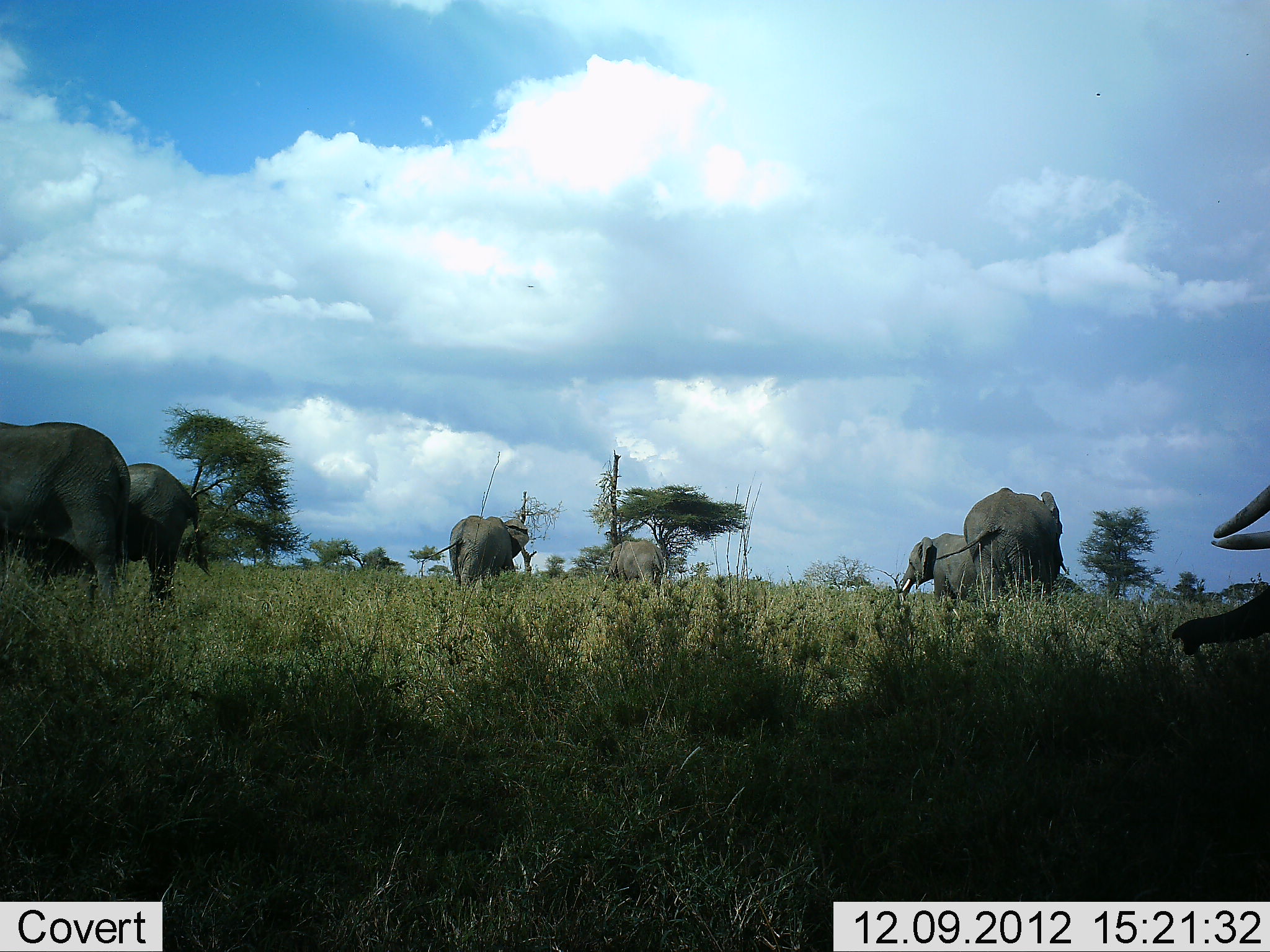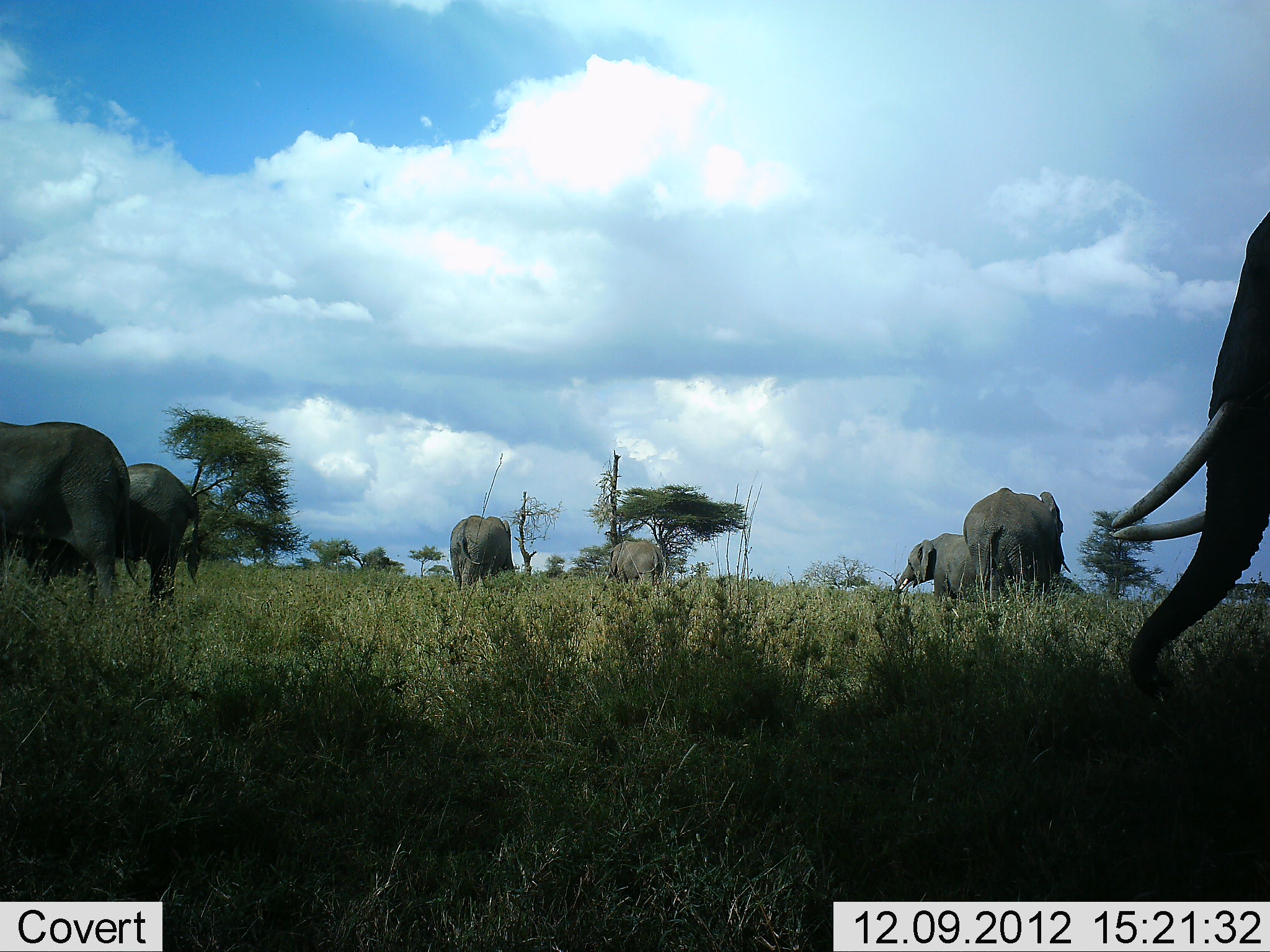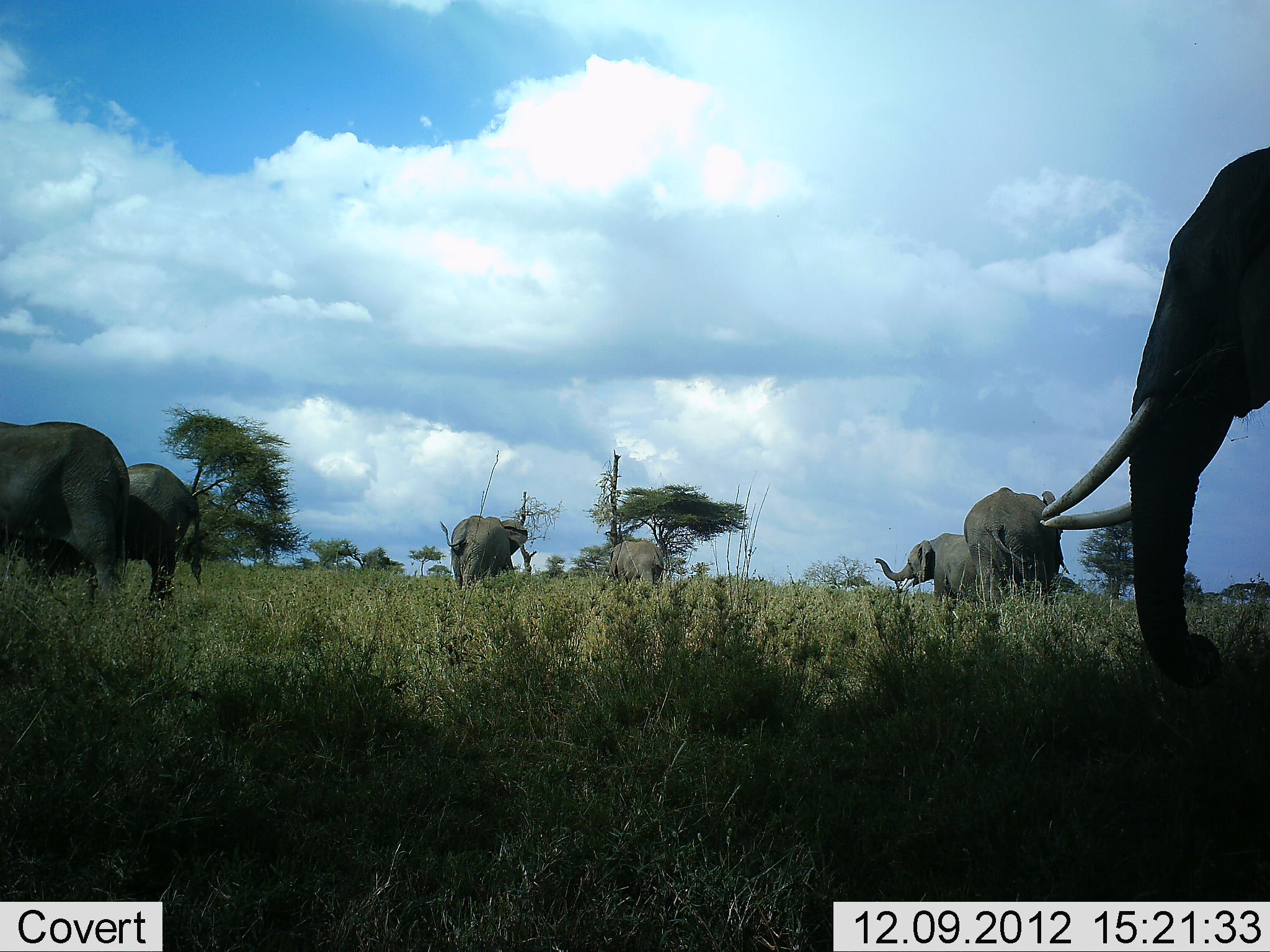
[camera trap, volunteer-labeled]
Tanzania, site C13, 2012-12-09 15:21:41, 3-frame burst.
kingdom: Animalia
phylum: Chordata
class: Mammalia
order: Proboscidea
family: Elephantidae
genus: Loxodonta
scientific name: Loxodonta africana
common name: african bush elephant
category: elephant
Elephant (african bush elephant) (Loxodonta africana), count 7. Behavior (volunteer vote fractions): standing 80%, resting 0%, moving 20%, interacting 0%. Young present (vote fraction): 0%. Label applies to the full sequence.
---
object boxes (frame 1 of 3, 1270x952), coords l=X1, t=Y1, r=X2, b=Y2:
animal: l=11, t=462, r=211, b=614; l=0, t=421, r=131, b=623; l=933, t=487, r=1069, b=616; l=1173, t=482, r=1270, b=656; l=418, t=515, r=529, b=599; l=895, t=531, r=988, b=622; l=604, t=540, r=664, b=596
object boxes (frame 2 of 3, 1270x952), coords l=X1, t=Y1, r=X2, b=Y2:
animal: l=1109, t=208, r=1270, b=702; l=11, t=462, r=200, b=614; l=0, t=421, r=131, b=623; l=962, t=487, r=1072, b=616; l=892, t=531, r=988, b=622; l=449, t=515, r=515, b=599; l=607, t=540, r=667, b=596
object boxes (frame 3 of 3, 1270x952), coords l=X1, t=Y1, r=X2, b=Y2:
animal: l=1039, t=144, r=1270, b=691; l=11, t=462, r=200, b=614; l=0, t=421, r=131, b=623; l=962, t=487, r=1070, b=616; l=874, t=531, r=978, b=622; l=440, t=513, r=529, b=596; l=607, t=540, r=667, b=596